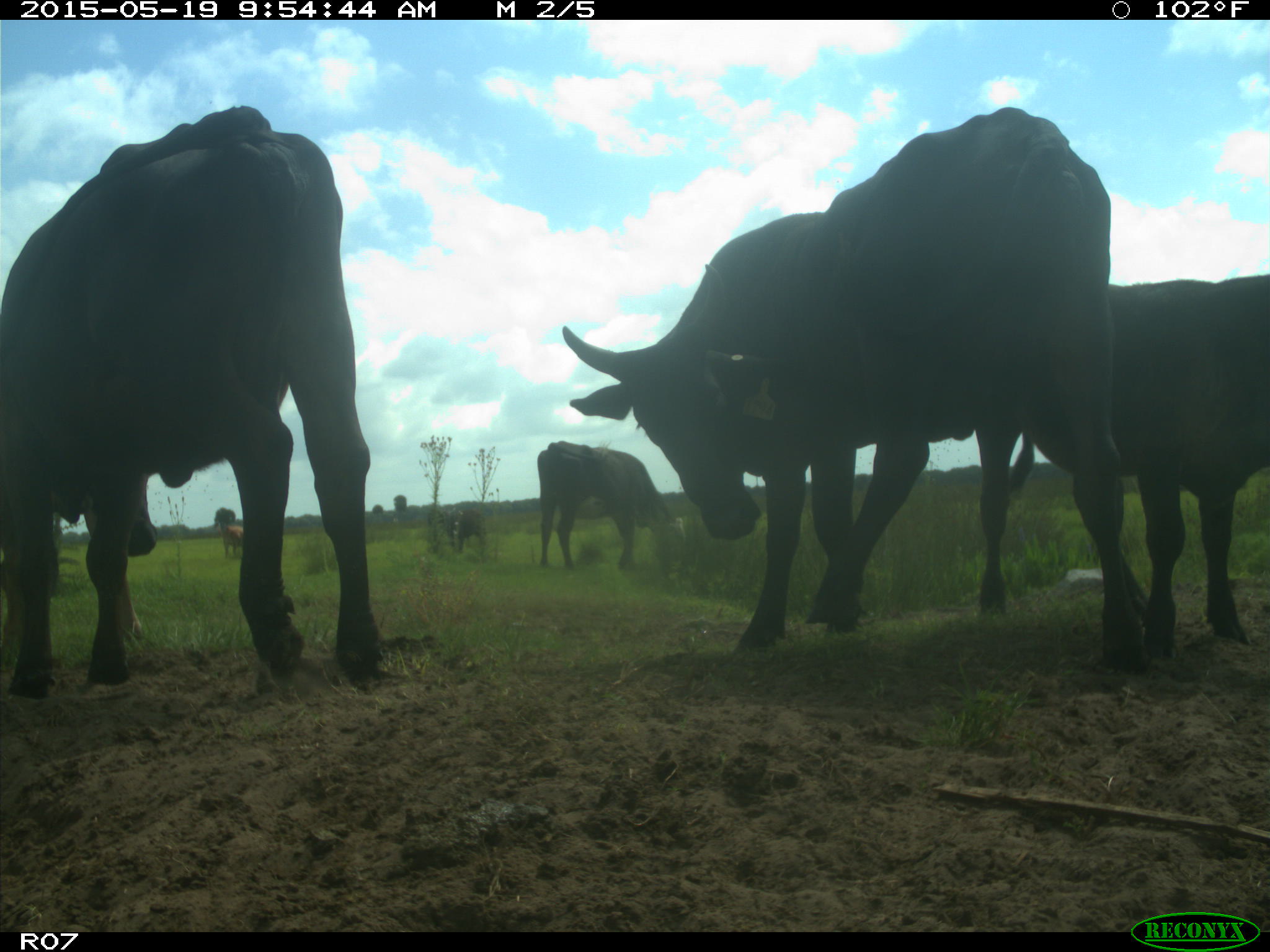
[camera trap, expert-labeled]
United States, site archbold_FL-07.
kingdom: Animalia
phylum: Chordata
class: Mammalia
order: Artiodactyla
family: Bovidae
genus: Bos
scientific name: Bos taurus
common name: domestic cow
Bos taurus (domestic cow).